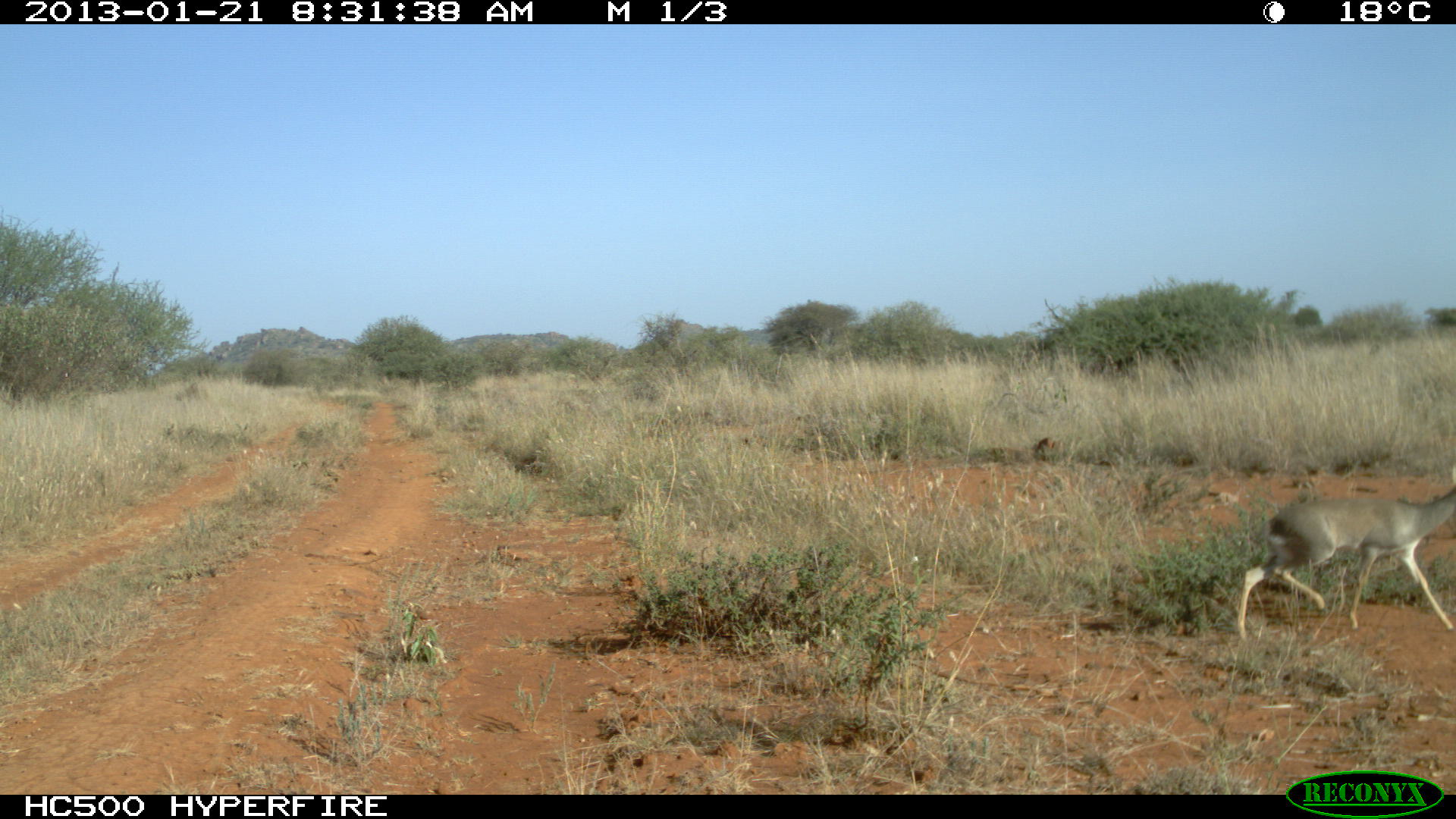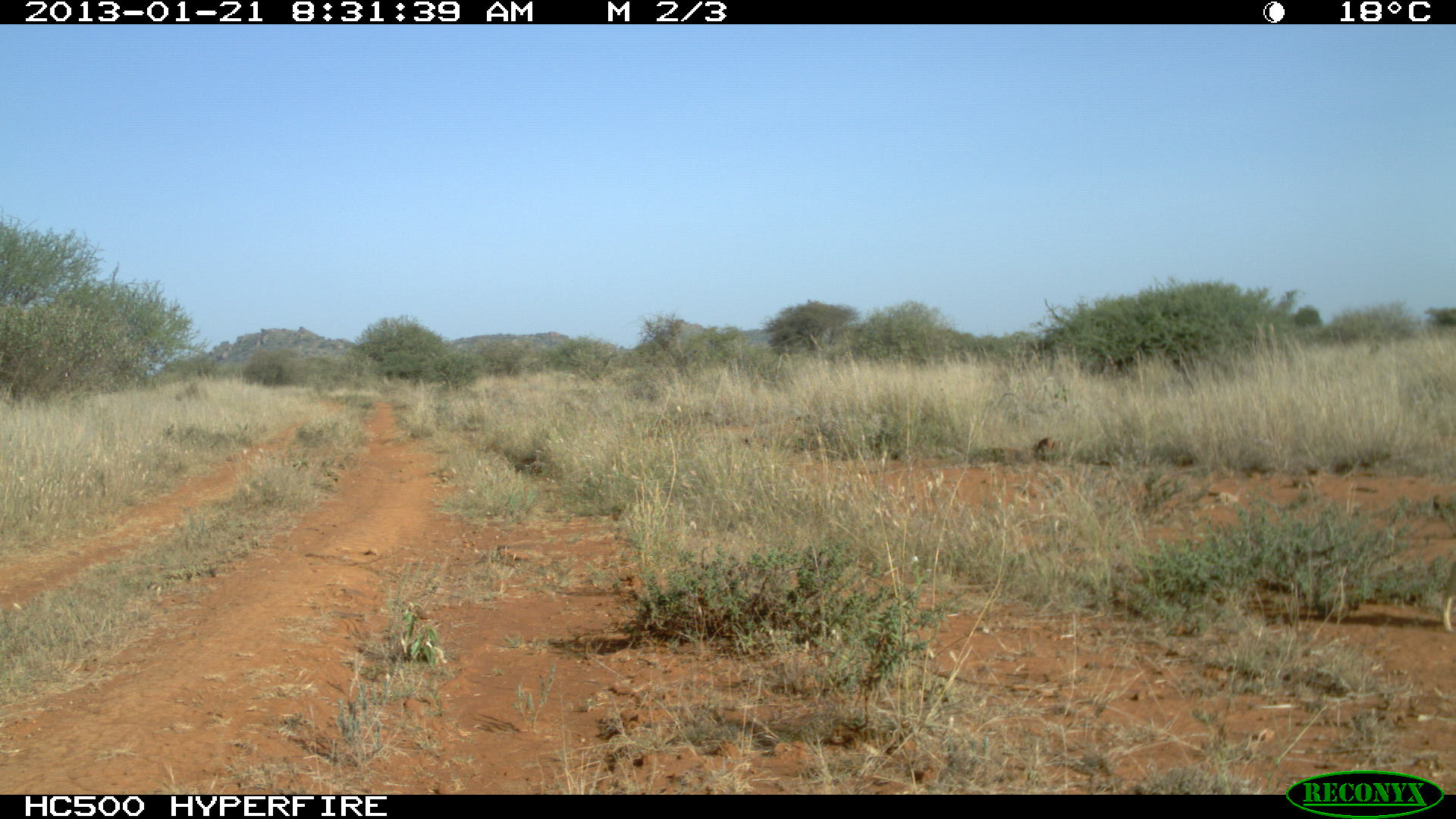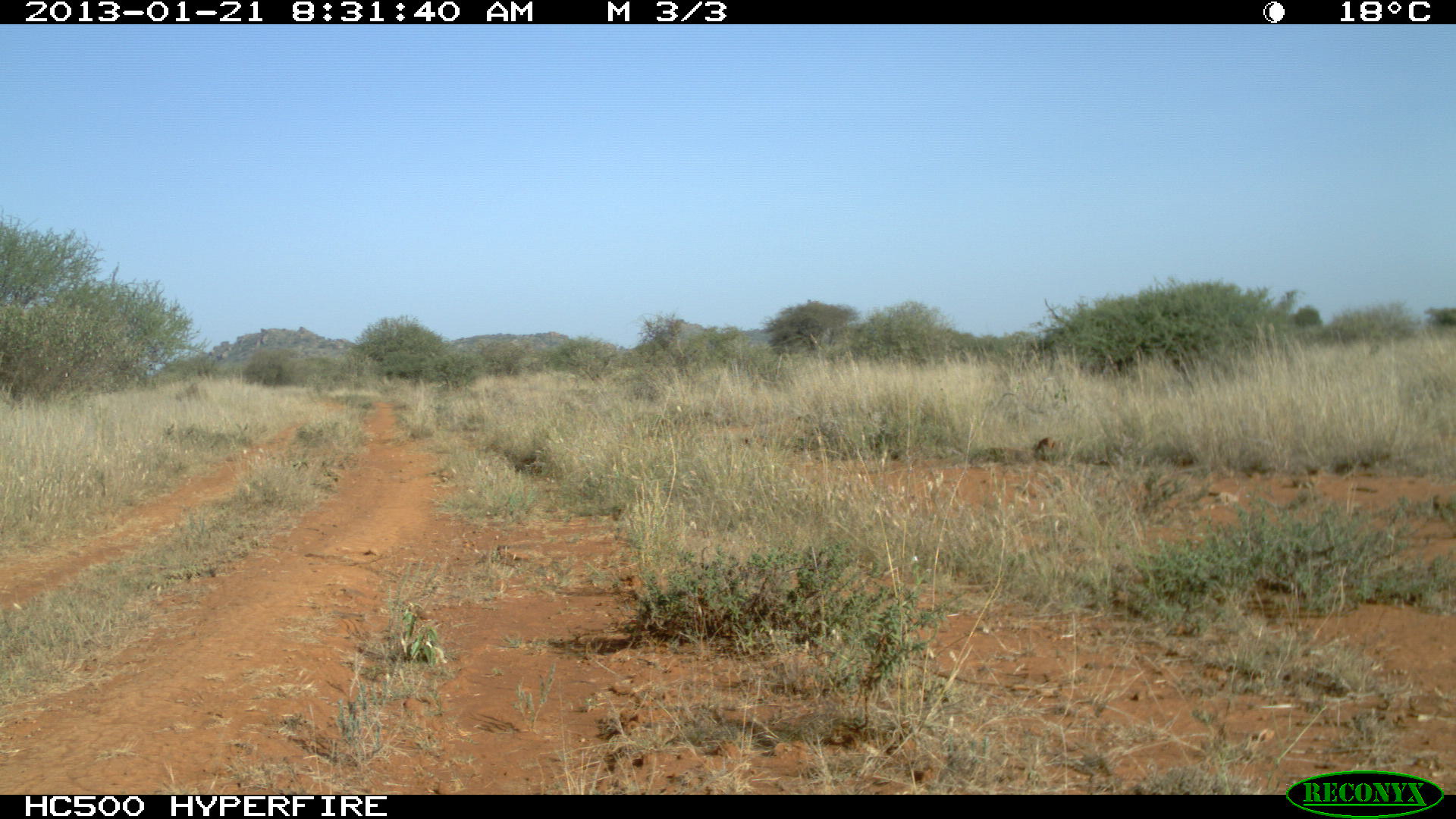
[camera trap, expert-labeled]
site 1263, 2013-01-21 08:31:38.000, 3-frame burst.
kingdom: Animalia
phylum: Chordata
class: Mammalia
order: Artiodactyla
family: Bovidae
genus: Madoqua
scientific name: Madoqua guentheri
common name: günther's dik-dik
Madoqua guentheri (günther's dik-dik), count 1.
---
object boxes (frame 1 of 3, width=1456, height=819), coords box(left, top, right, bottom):
madoqua guentheri: box(1232, 459, 1456, 642)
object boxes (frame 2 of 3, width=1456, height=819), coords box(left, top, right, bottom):
madoqua guentheri: box(1441, 559, 1456, 633)